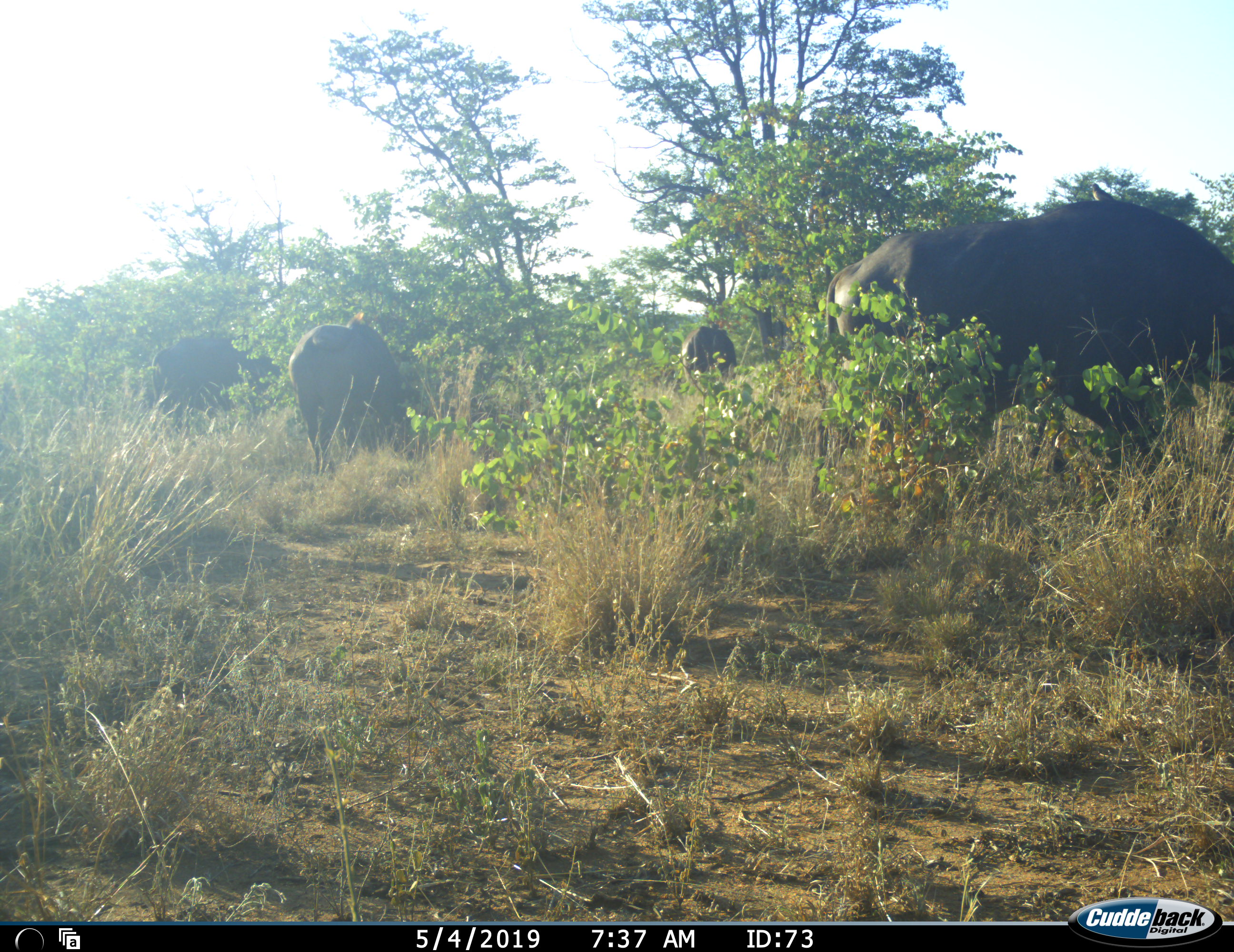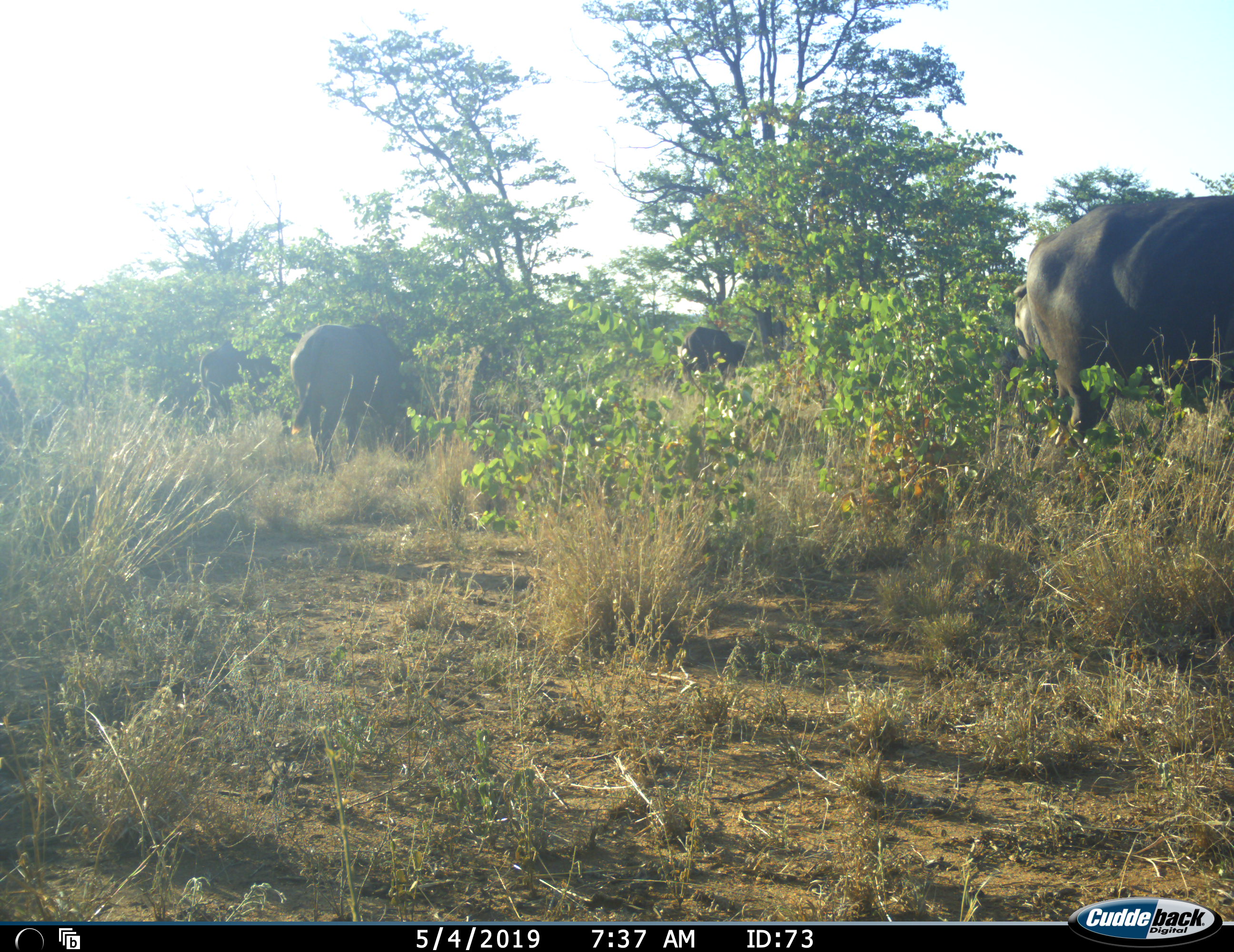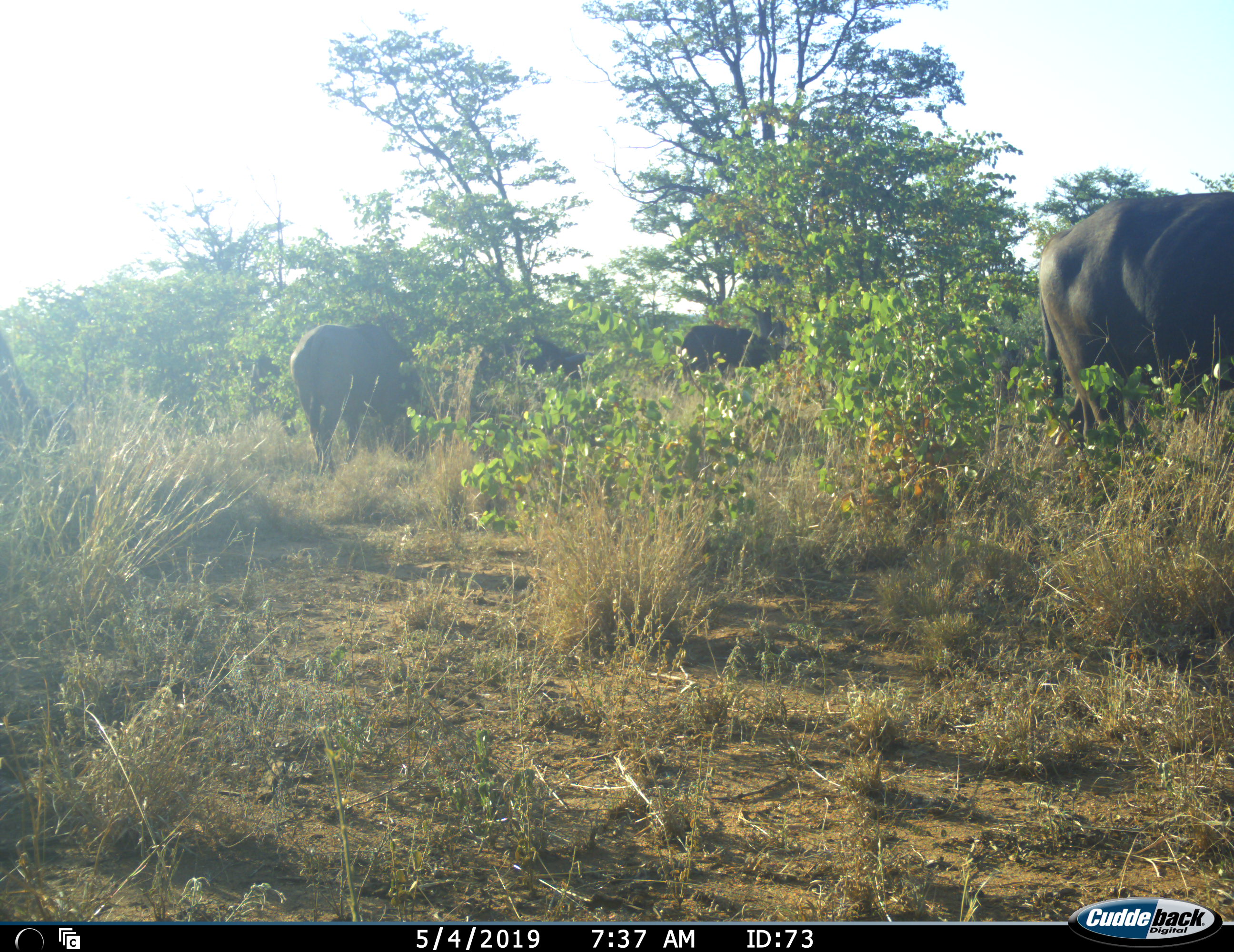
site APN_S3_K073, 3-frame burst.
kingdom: Animalia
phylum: Chordata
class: Mammalia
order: Artiodactyla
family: Bovidae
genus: Syncerus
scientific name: Syncerus caffer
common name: african buffalo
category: buffalo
Buffalo (african buffalo) (Syncerus caffer), count 5. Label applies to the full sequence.